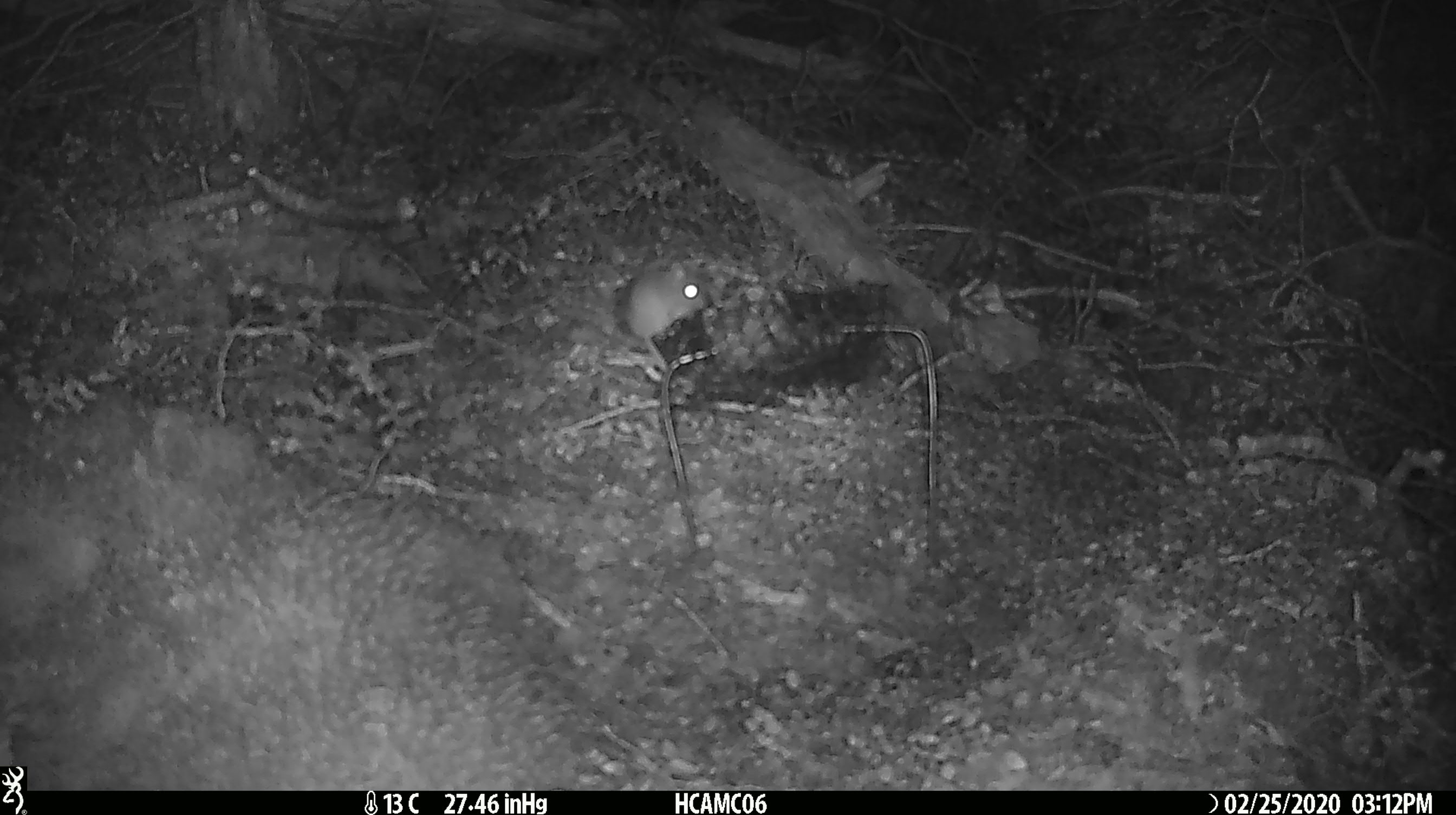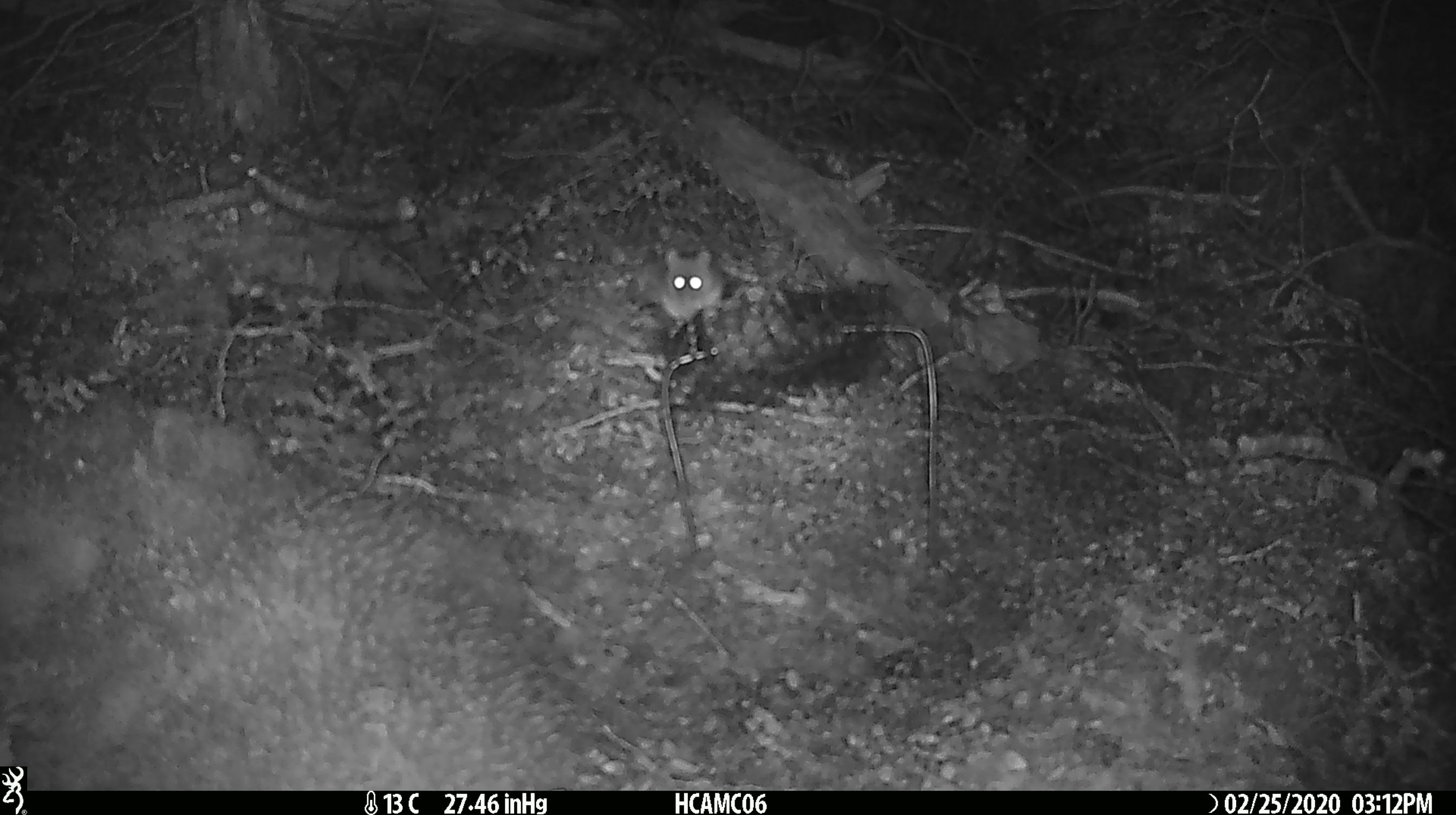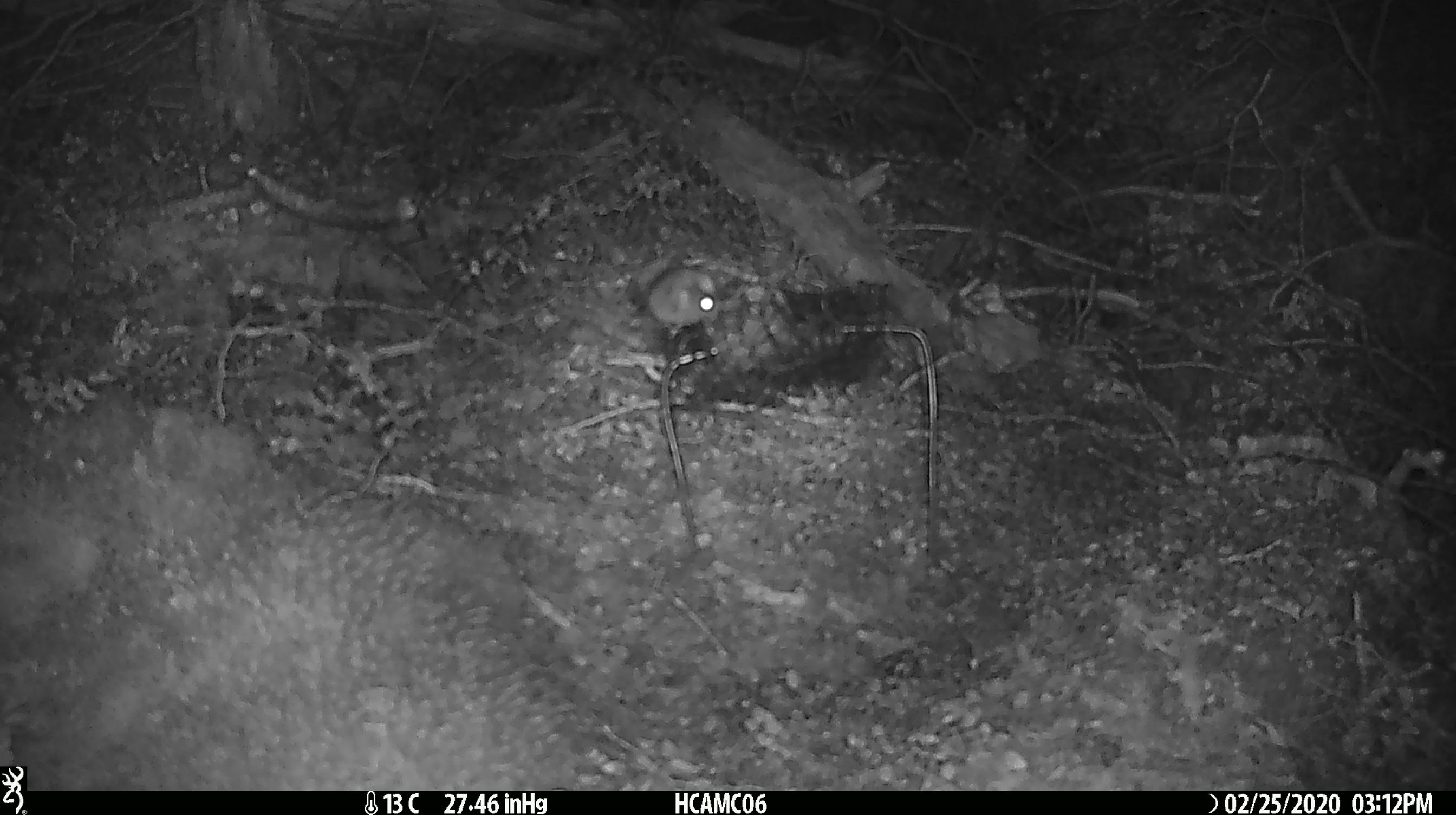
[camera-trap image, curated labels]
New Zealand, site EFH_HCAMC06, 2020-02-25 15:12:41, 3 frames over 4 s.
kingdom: Animalia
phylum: Chordata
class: Mammalia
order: Rodentia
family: Muridae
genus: Mus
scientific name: Mus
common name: mouse